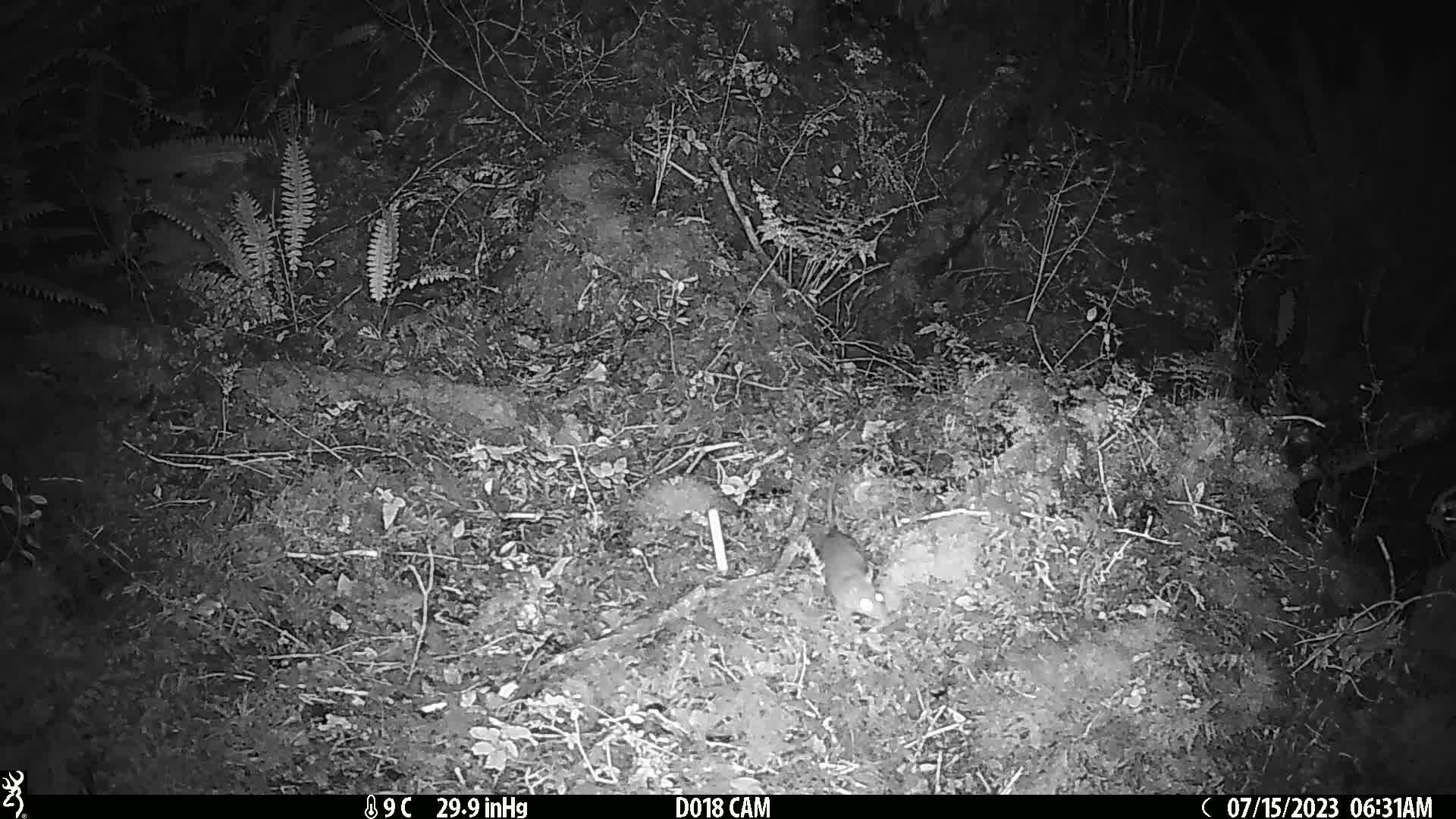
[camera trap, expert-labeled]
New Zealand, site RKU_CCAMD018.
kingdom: Animalia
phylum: Chordata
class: Mammalia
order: Rodentia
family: Muridae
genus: Rattus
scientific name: Rattus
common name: rat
Rat (Rattus).